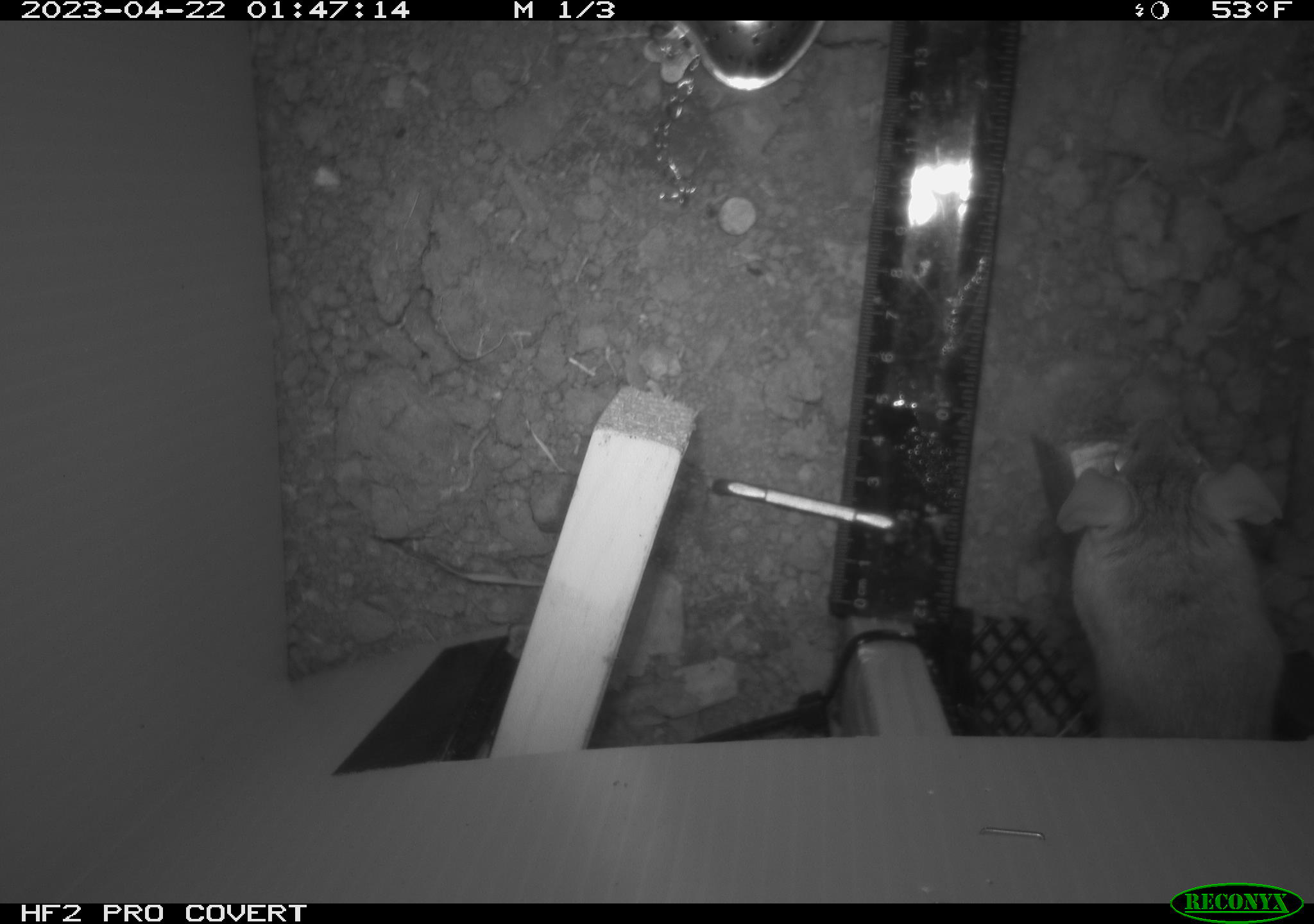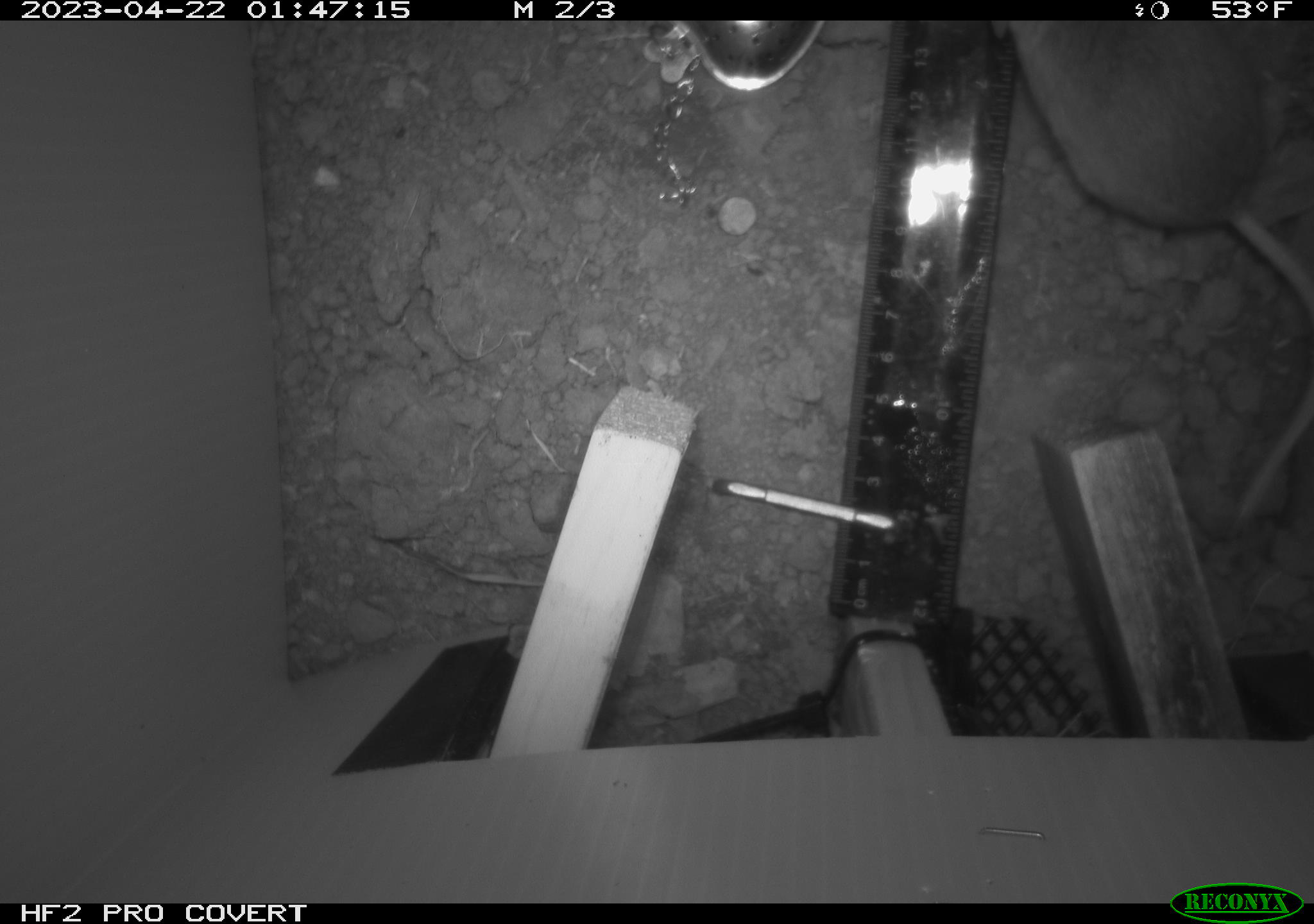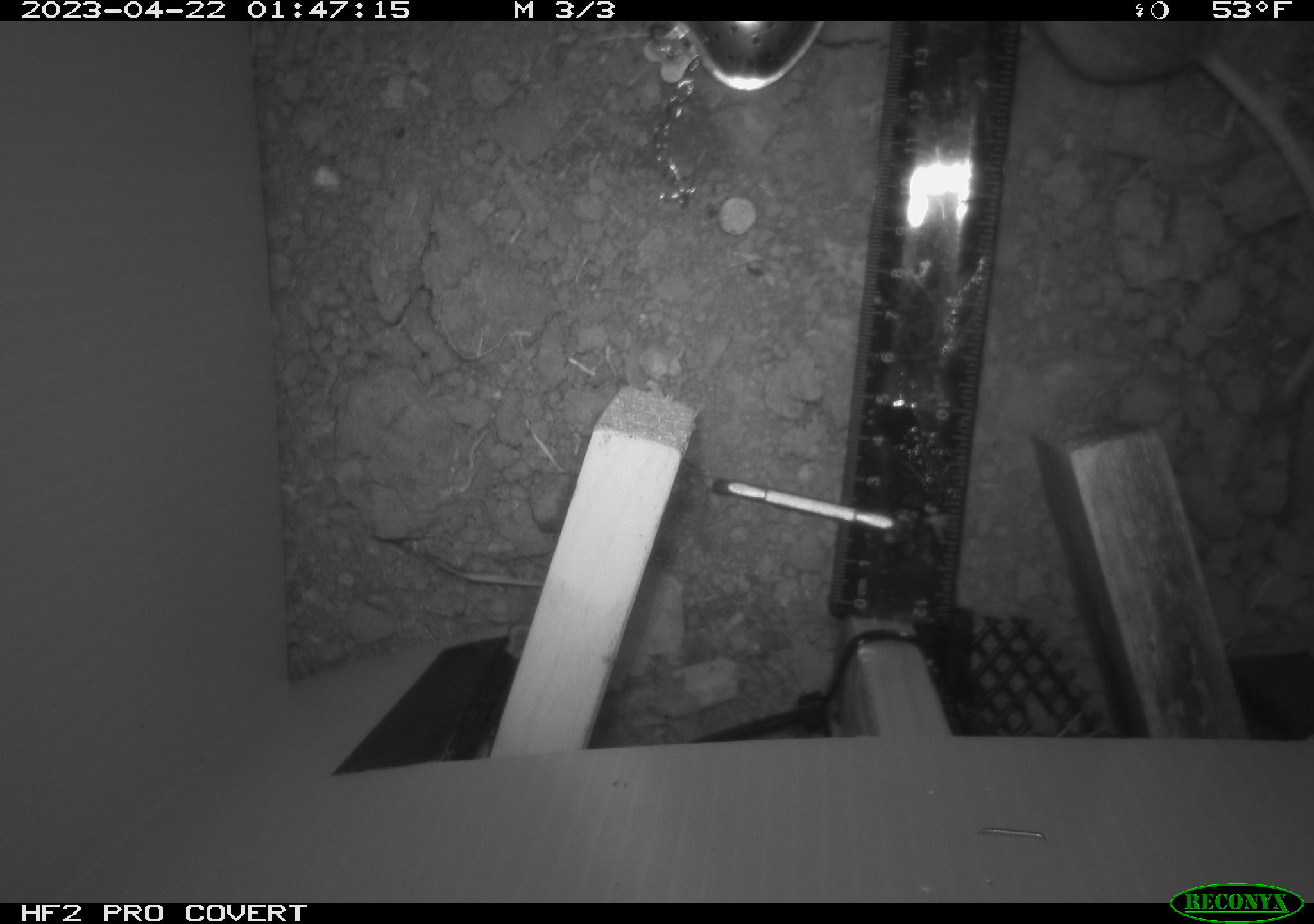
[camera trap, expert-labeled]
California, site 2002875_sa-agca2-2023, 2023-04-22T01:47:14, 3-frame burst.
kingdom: Animalia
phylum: Chordata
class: Mammalia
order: Rodentia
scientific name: Rodentia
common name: mouse species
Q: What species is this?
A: Mouse species (Rodentia).